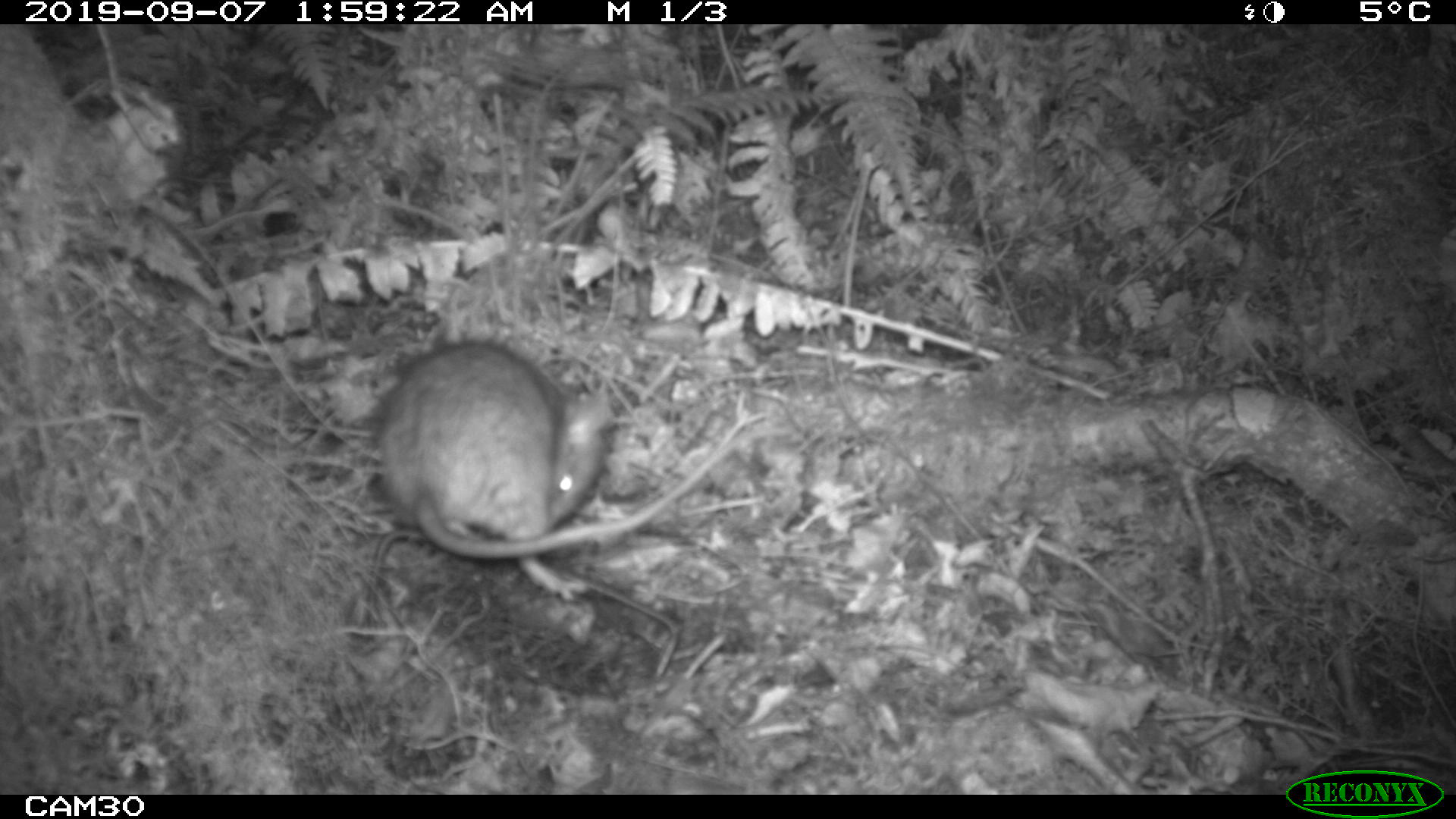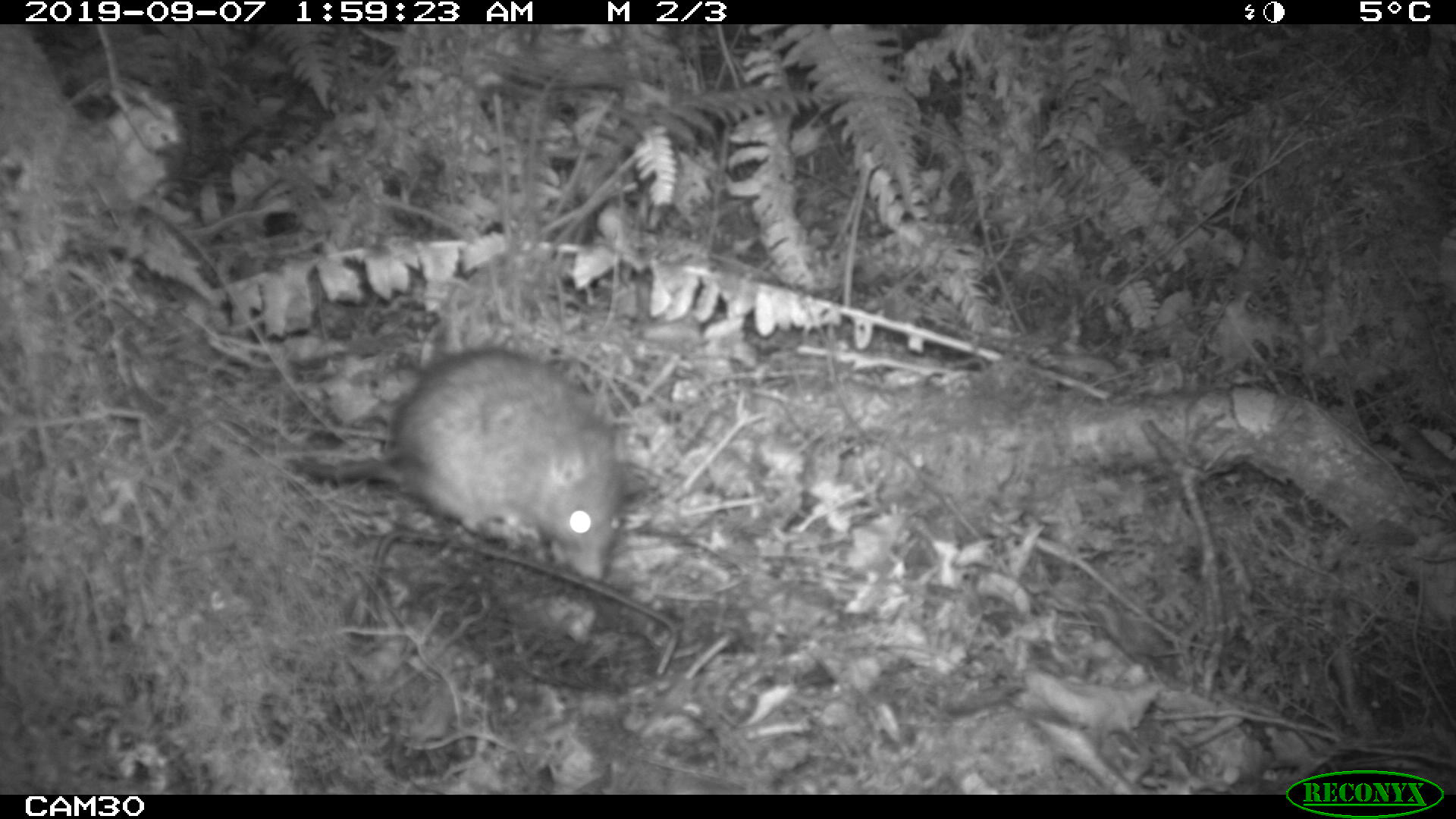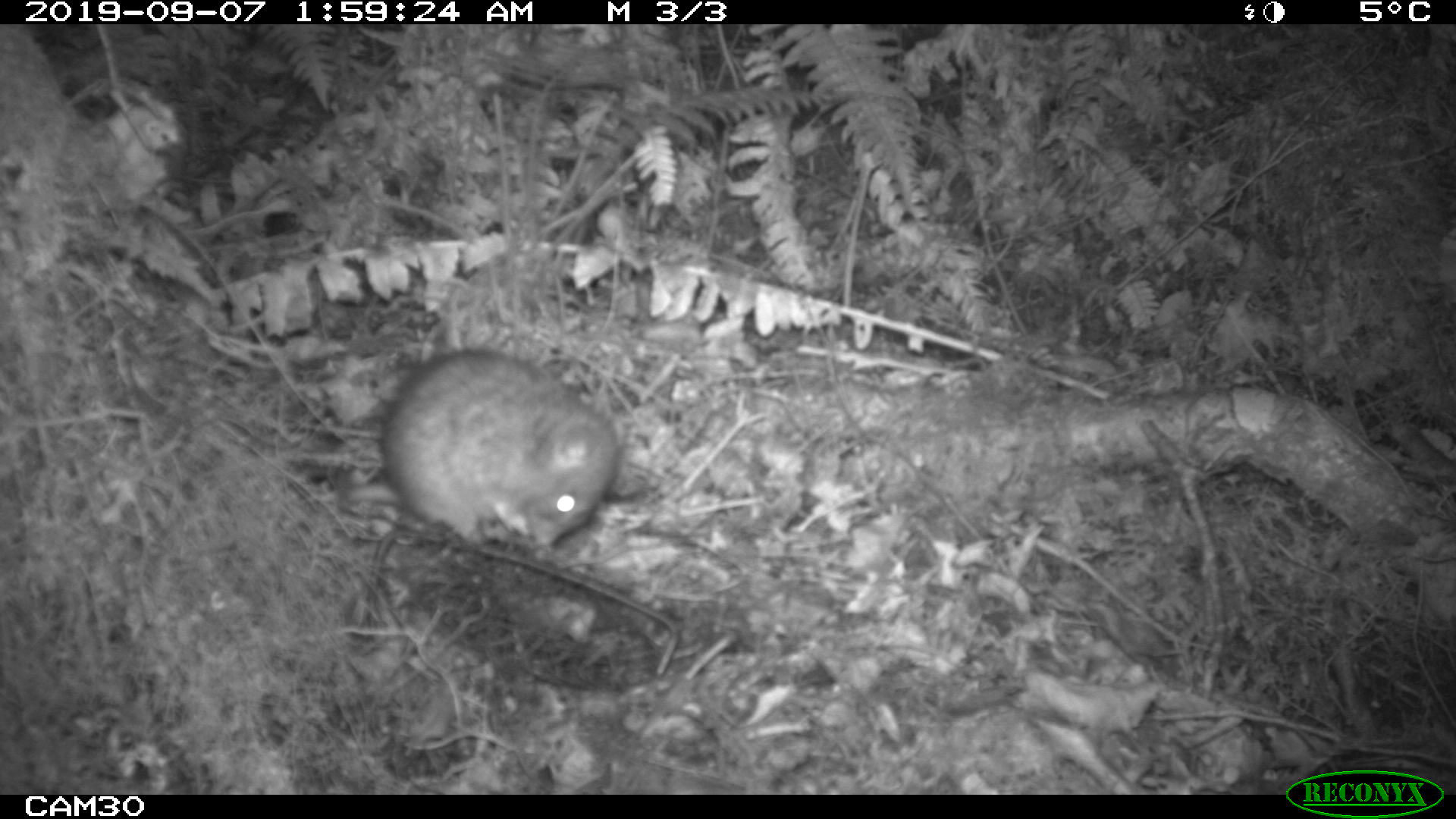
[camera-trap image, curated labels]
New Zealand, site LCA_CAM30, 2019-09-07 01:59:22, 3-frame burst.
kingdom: Animalia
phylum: Chordata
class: Mammalia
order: Rodentia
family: Muridae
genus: Rattus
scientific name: Rattus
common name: rat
Rat (Rattus).